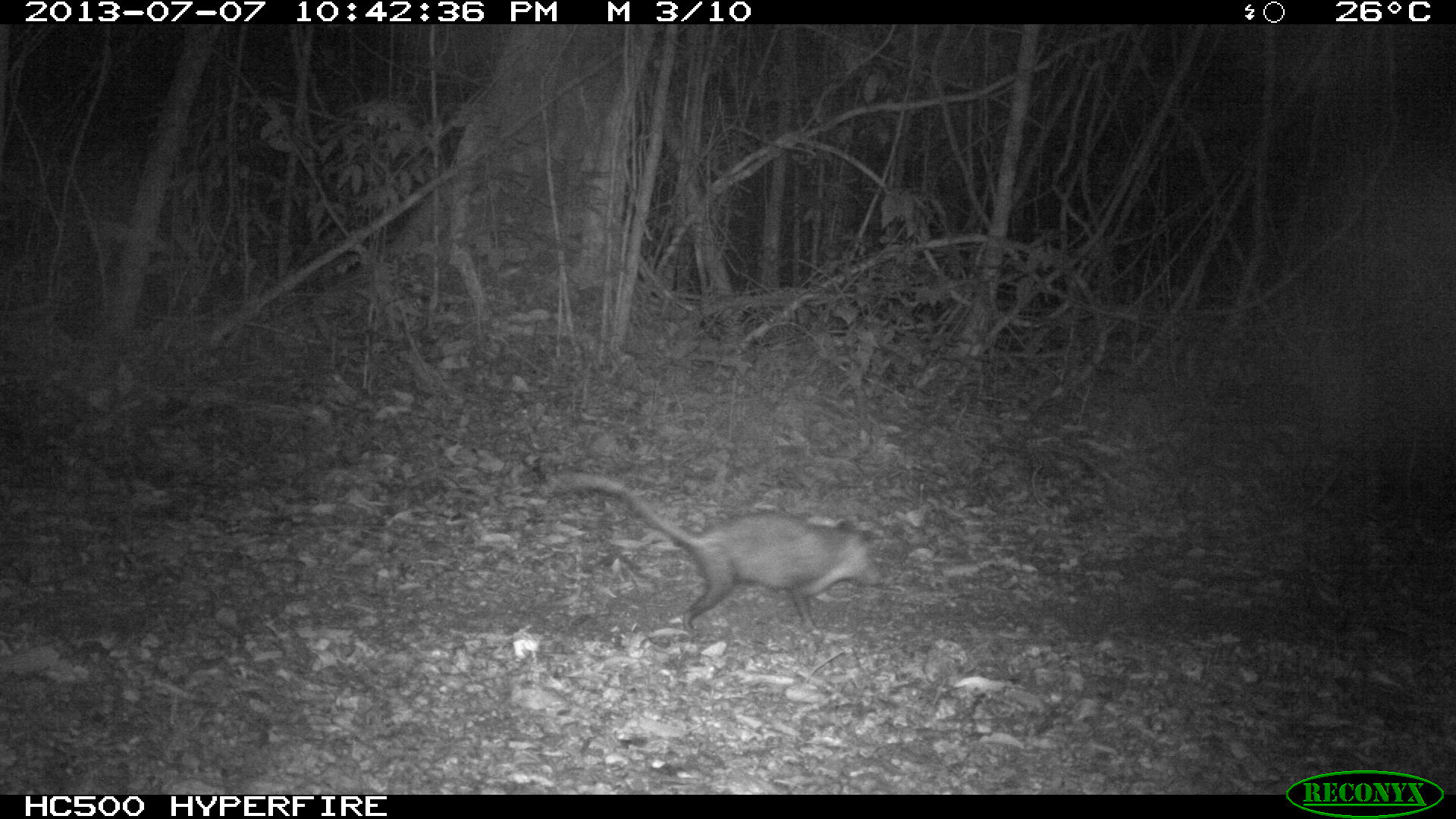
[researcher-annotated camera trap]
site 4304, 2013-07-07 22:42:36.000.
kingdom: Animalia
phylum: Chordata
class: Mammalia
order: Didelphimorphia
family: Didelphidae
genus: Didelphis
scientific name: Didelphis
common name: american opossums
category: didelphis sp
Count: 1.